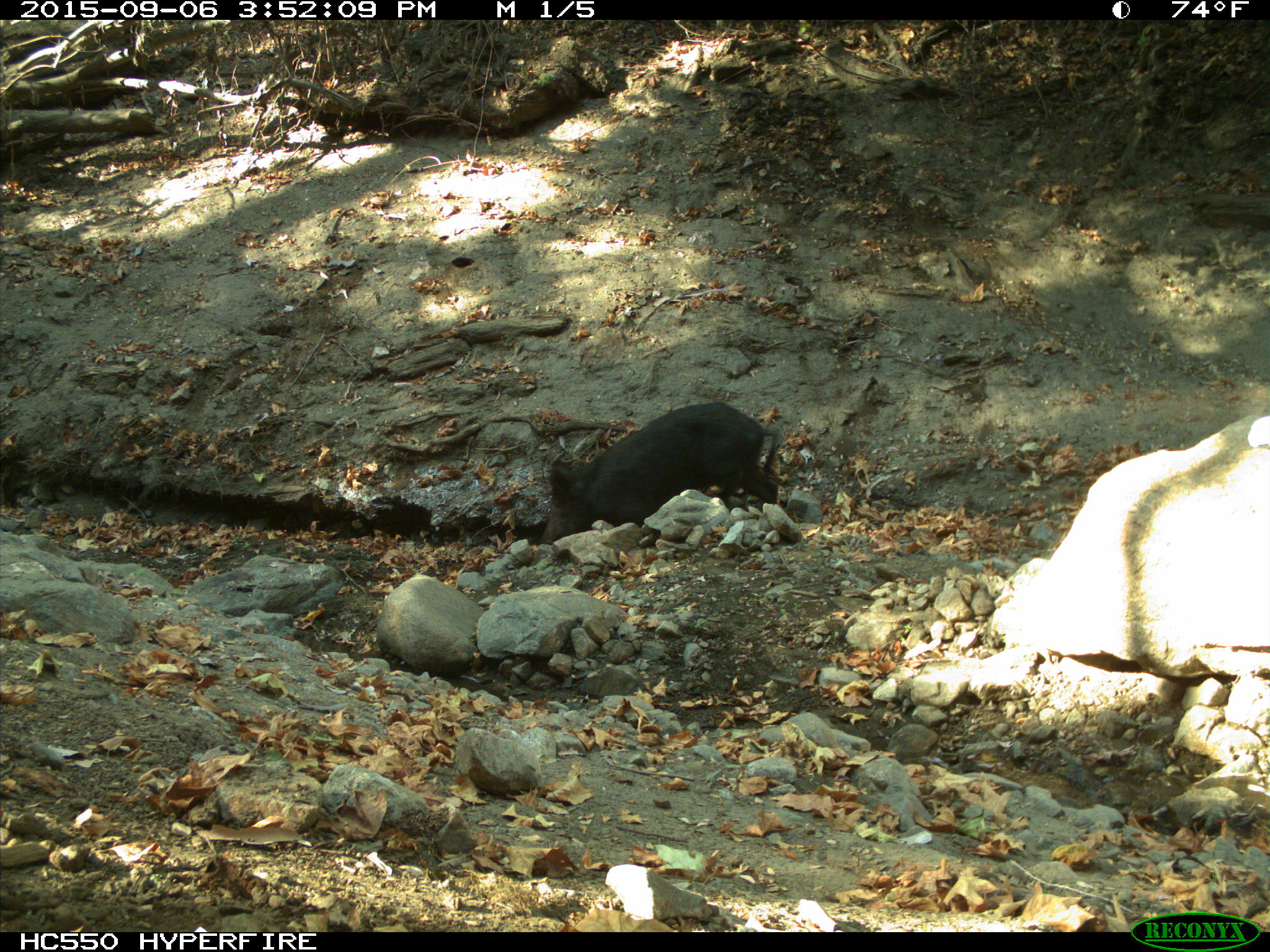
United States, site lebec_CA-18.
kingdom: Animalia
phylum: Chordata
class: Mammalia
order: Artiodactyla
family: Suidae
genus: Sus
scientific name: Sus scrofa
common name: wild boar